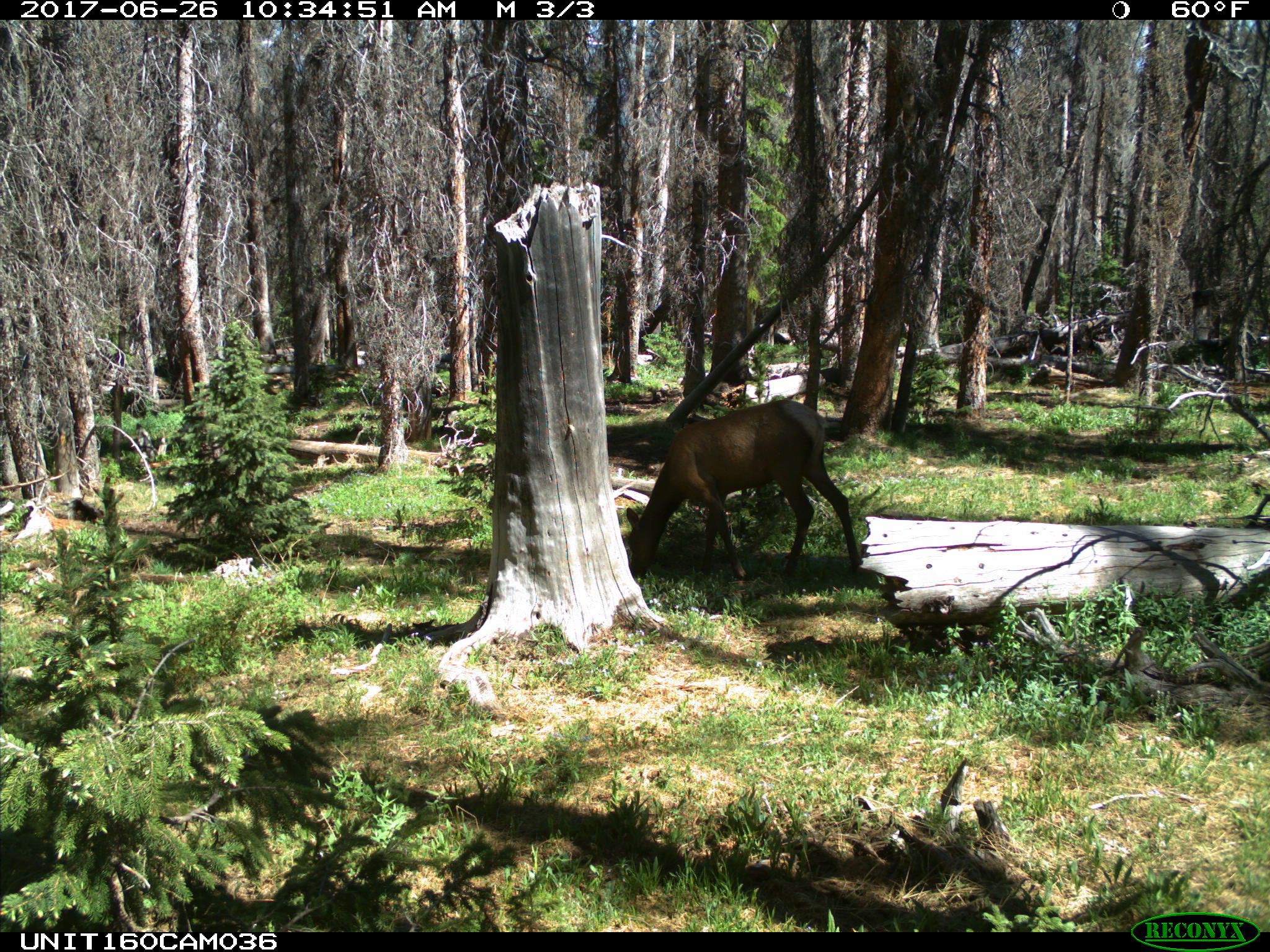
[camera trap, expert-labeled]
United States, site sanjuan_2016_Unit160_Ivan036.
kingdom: Animalia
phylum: Chordata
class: Mammalia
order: Artiodactyla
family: Cervidae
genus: Cervus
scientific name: Cervus elaphus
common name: red deer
Cervus elaphus (red deer).